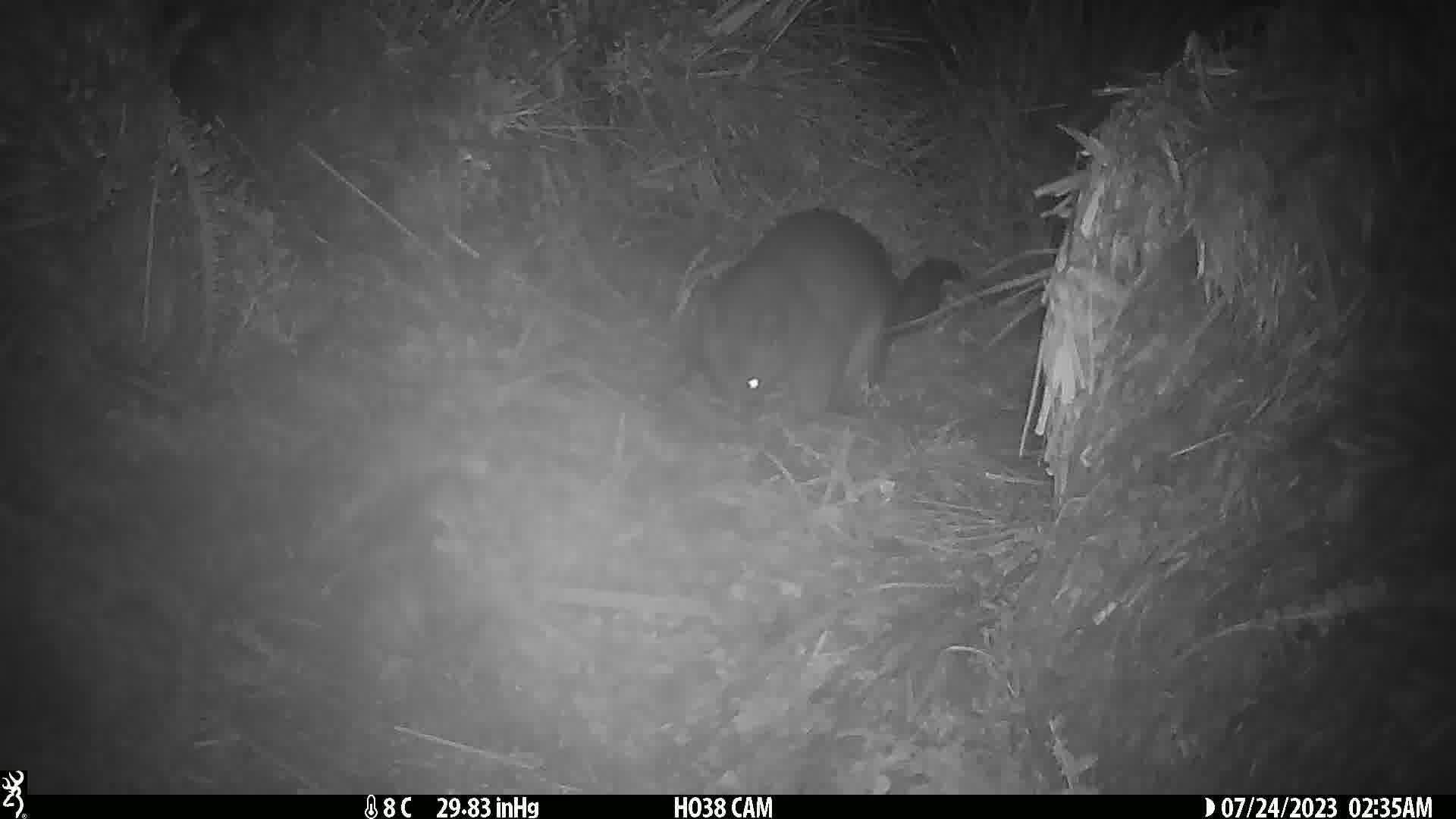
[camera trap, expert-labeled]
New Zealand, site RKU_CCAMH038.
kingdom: Animalia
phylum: Chordata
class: Mammalia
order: Diprotodontia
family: Phalangeridae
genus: Trichosurus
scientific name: Trichosurus vulpecula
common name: common brushtail possum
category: possum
Possum (common brushtail possum) (Trichosurus vulpecula).